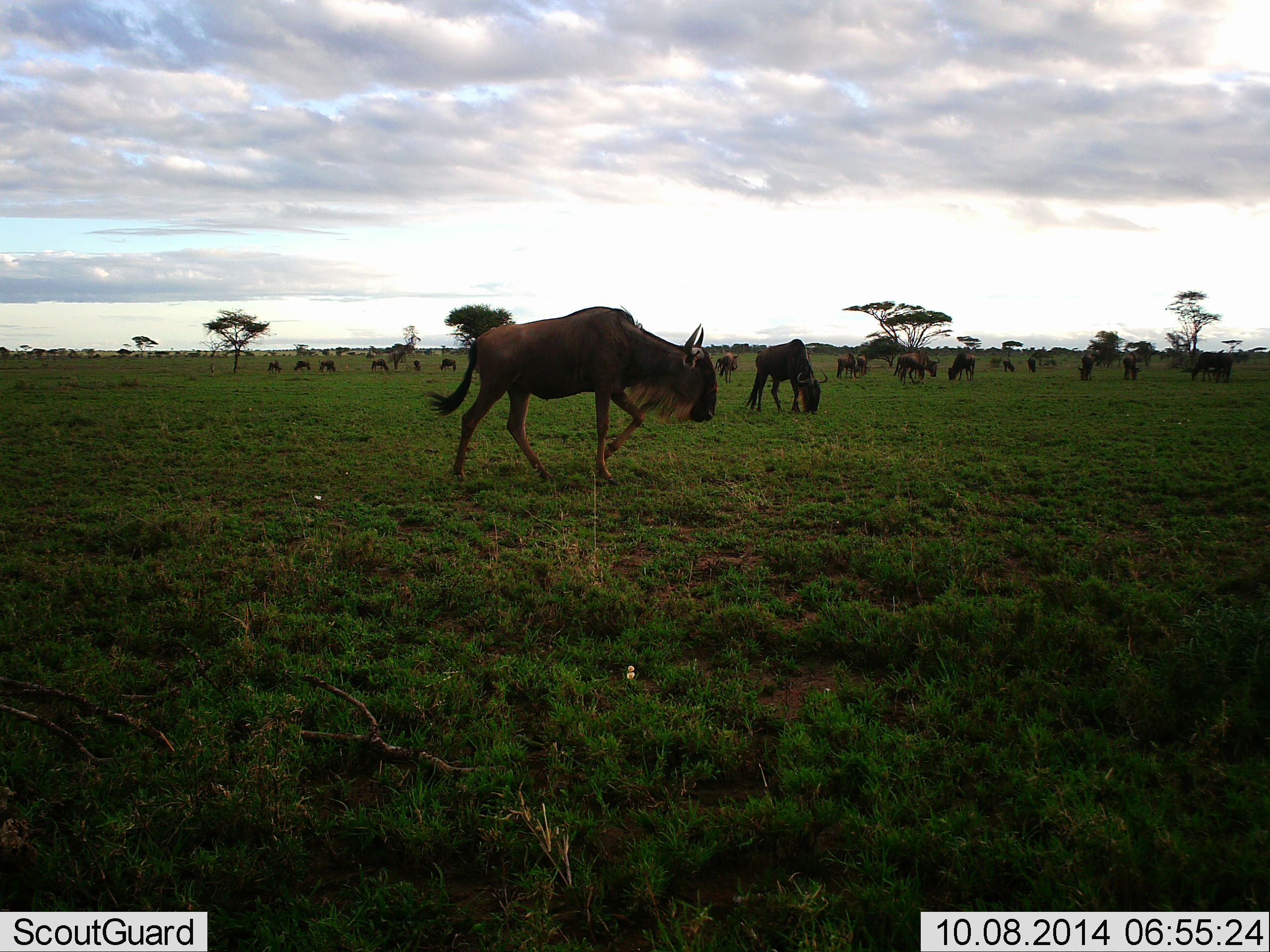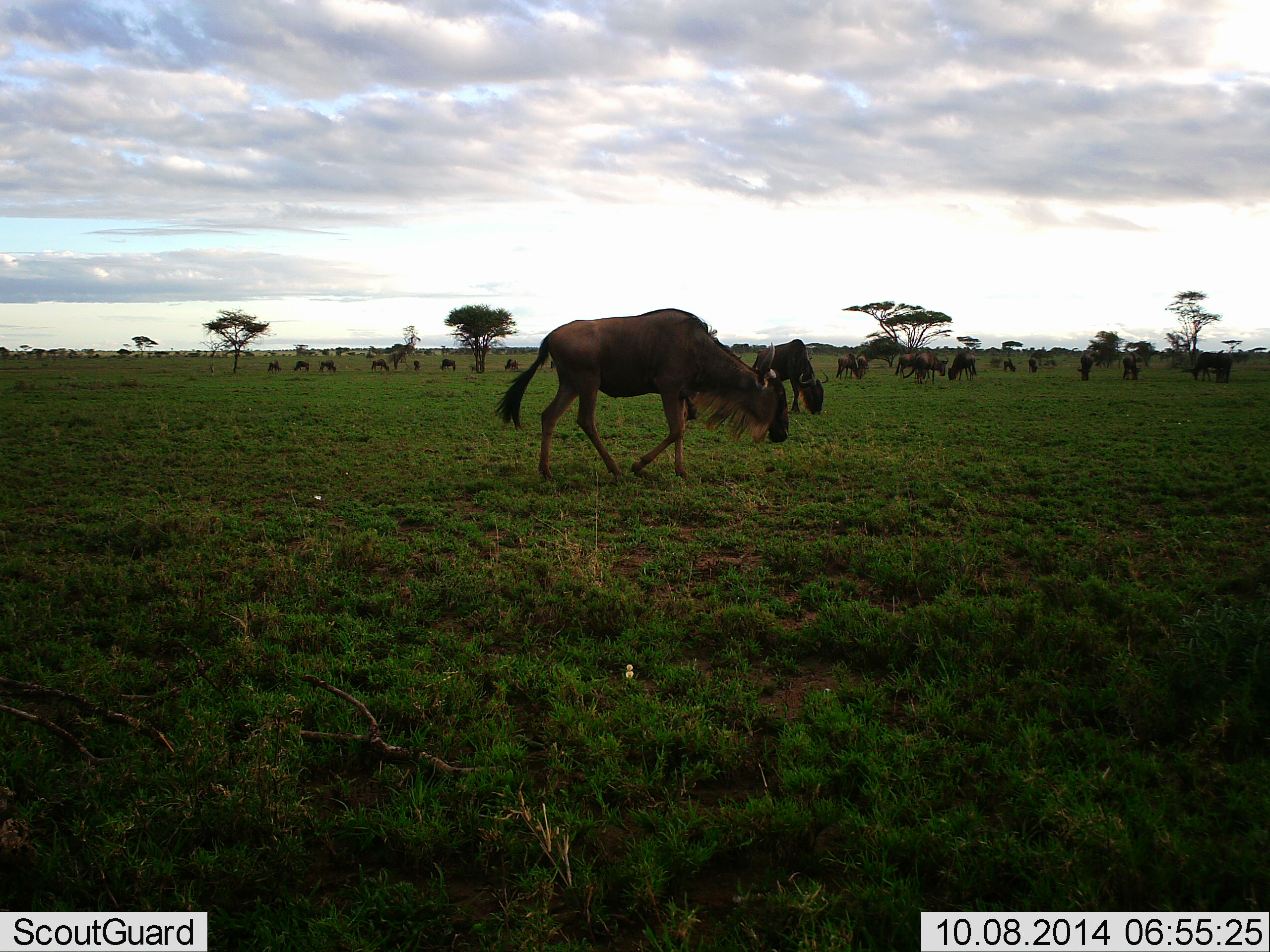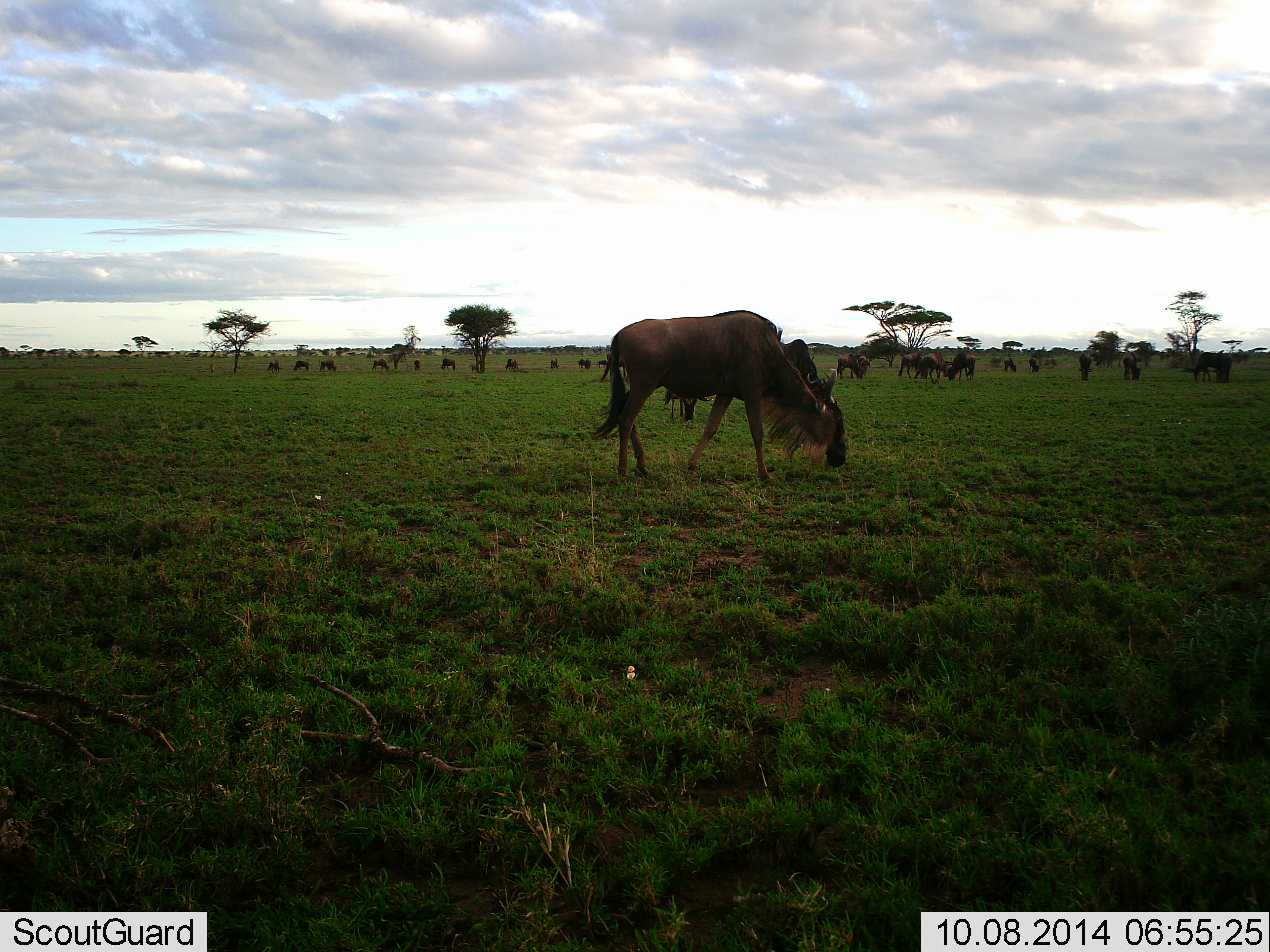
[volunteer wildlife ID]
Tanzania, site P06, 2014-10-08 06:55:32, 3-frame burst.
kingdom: Animalia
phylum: Chordata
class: Mammalia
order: Artiodactyla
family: Bovidae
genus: Connochaetes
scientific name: Connochaetes taurinus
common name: blue wildebeest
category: wildebeest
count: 11-50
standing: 50%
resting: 0%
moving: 50%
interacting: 0%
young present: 0%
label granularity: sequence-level